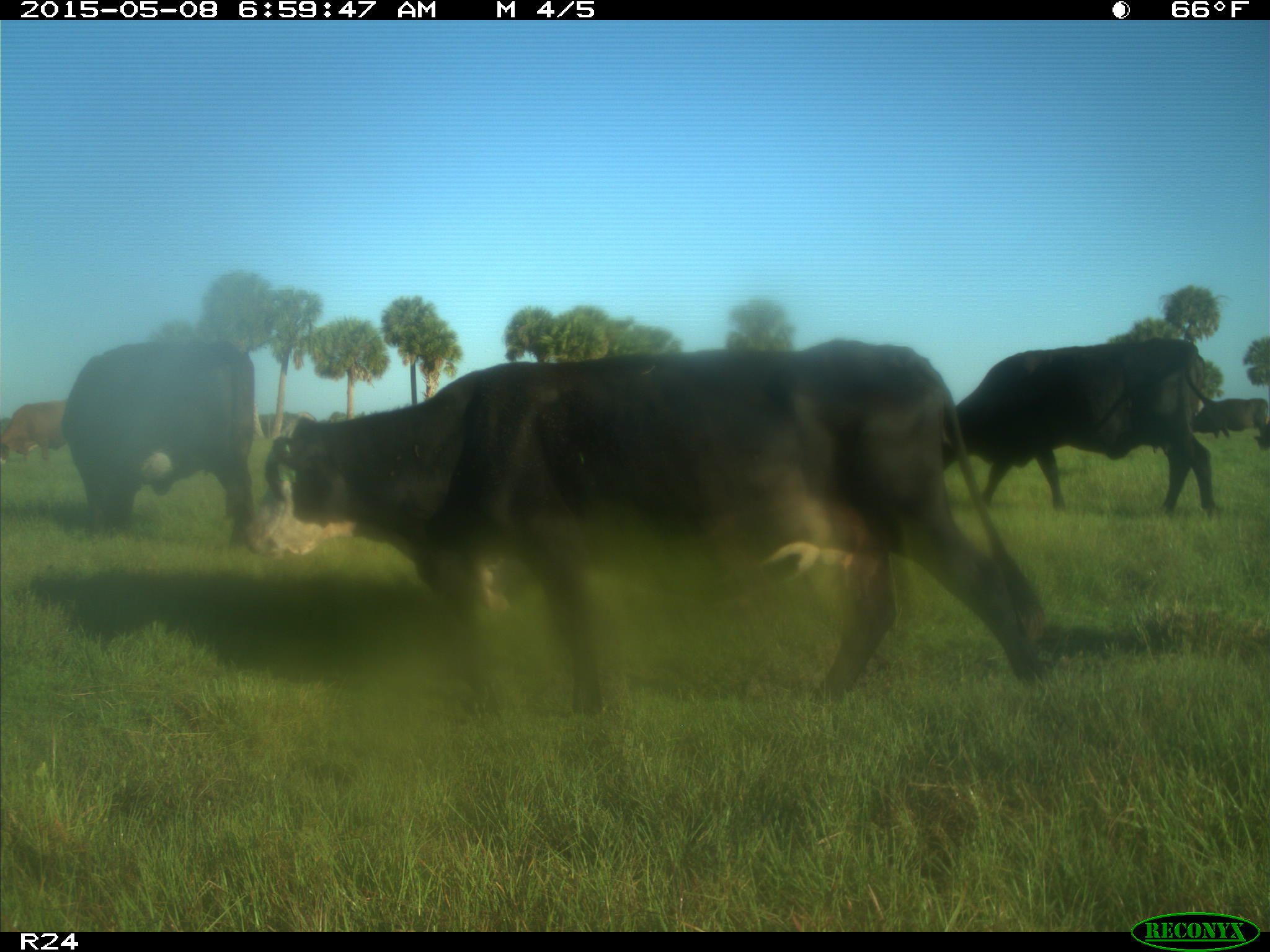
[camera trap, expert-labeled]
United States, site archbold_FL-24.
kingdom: Animalia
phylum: Chordata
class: Mammalia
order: Artiodactyla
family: Bovidae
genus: Bos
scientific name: Bos taurus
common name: domestic cow